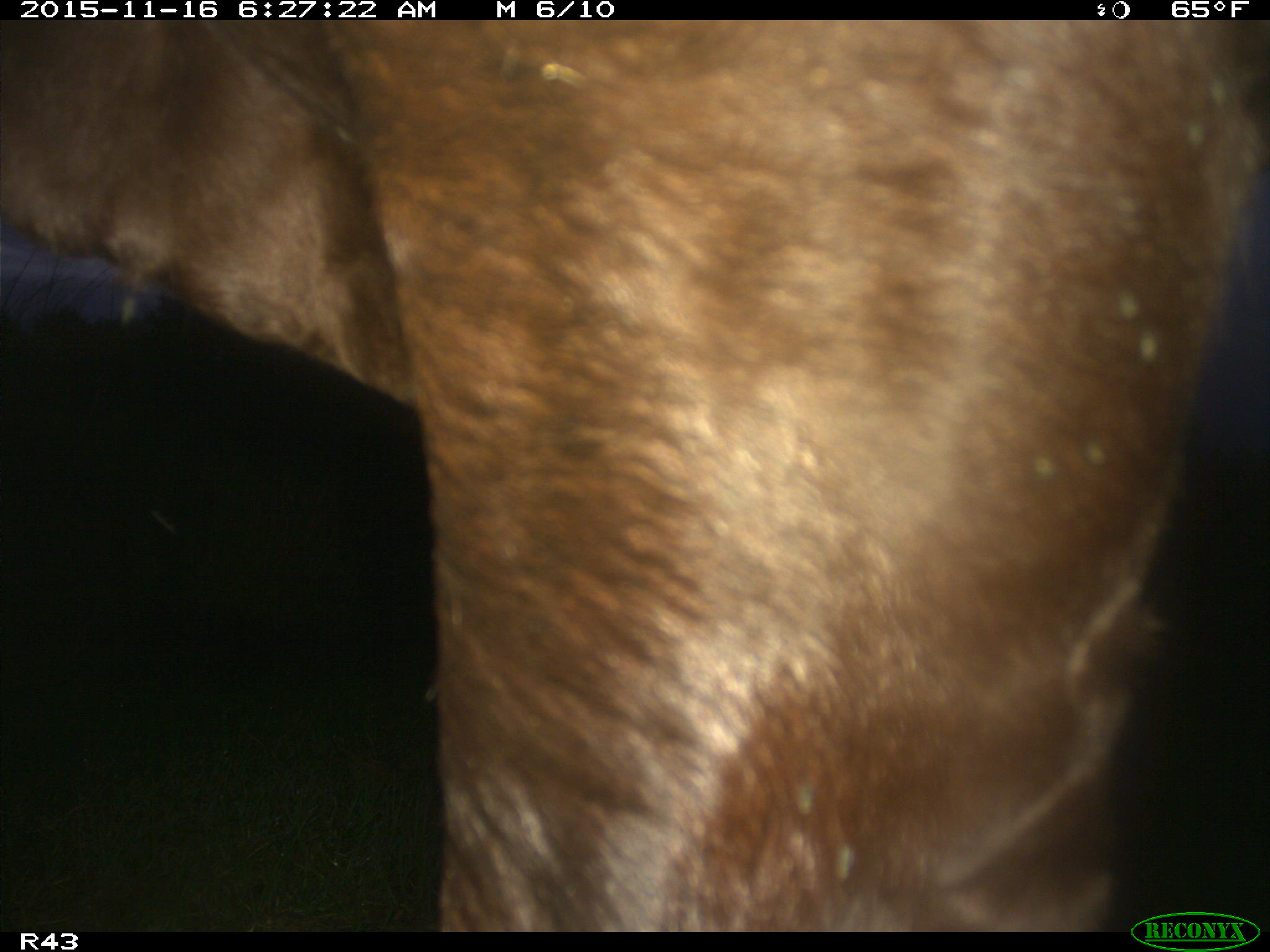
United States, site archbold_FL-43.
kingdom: Animalia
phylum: Chordata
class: Mammalia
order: Artiodactyla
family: Bovidae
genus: Bos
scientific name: Bos taurus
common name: domestic cow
Bos taurus (domestic cow).